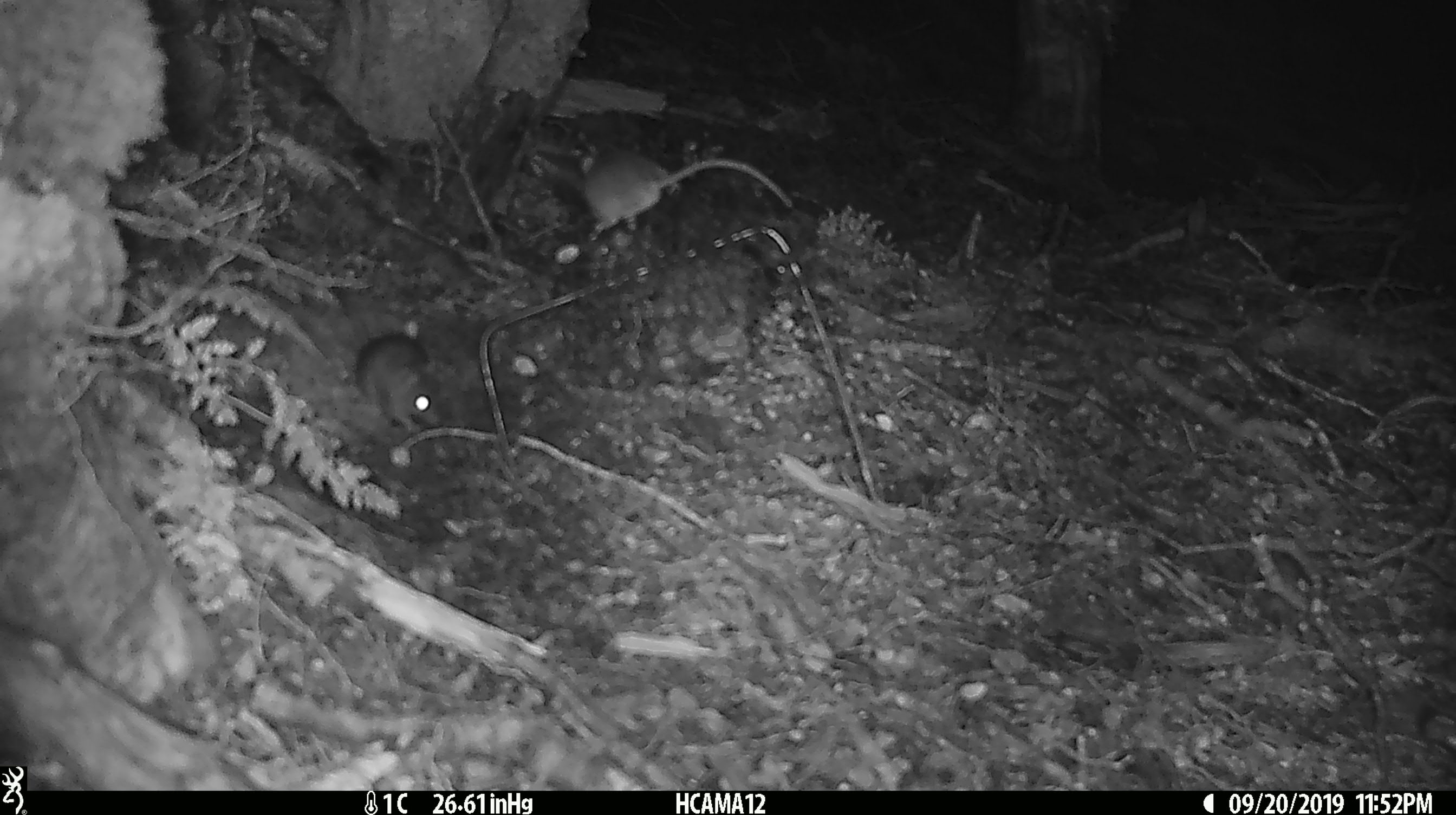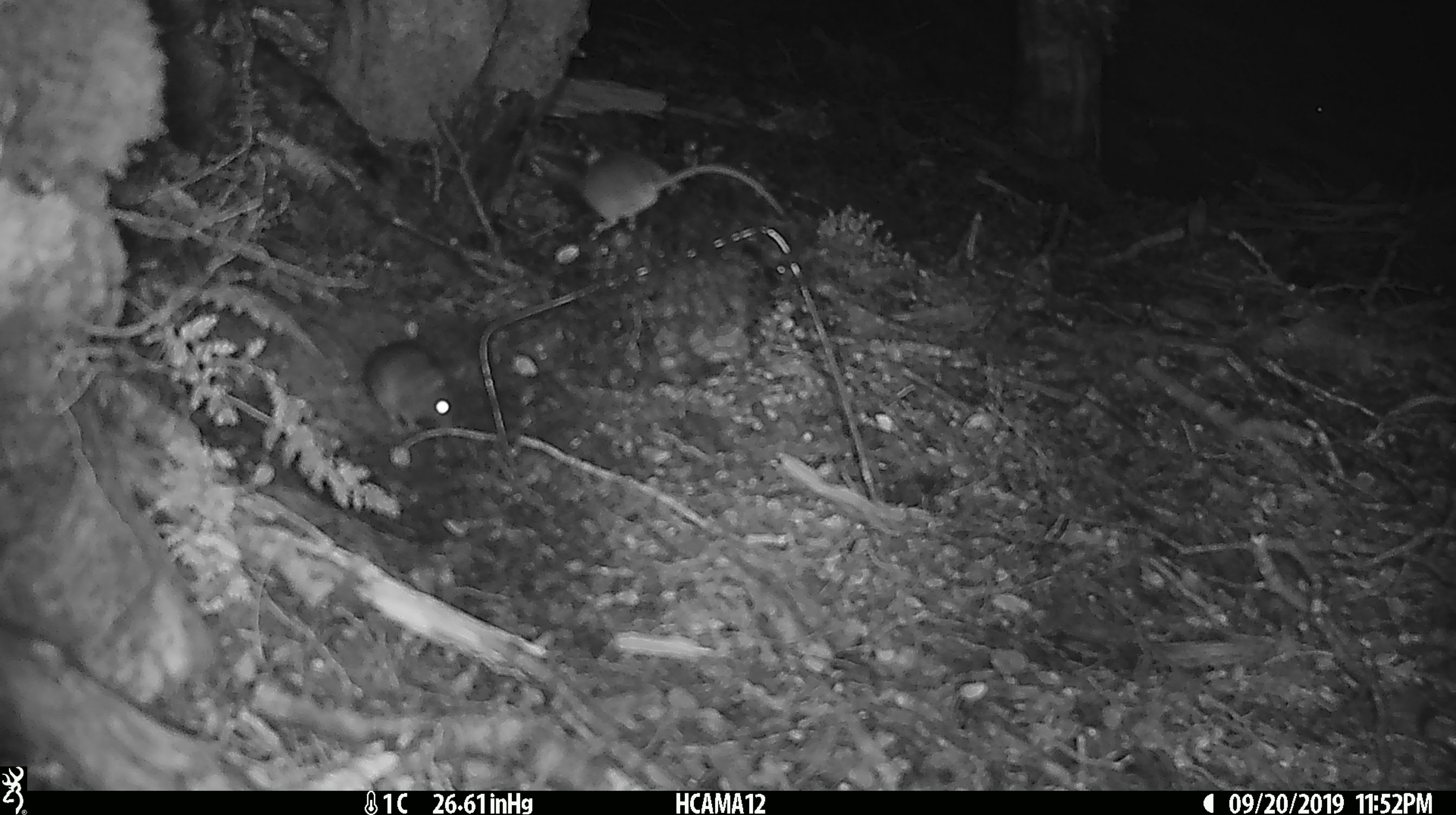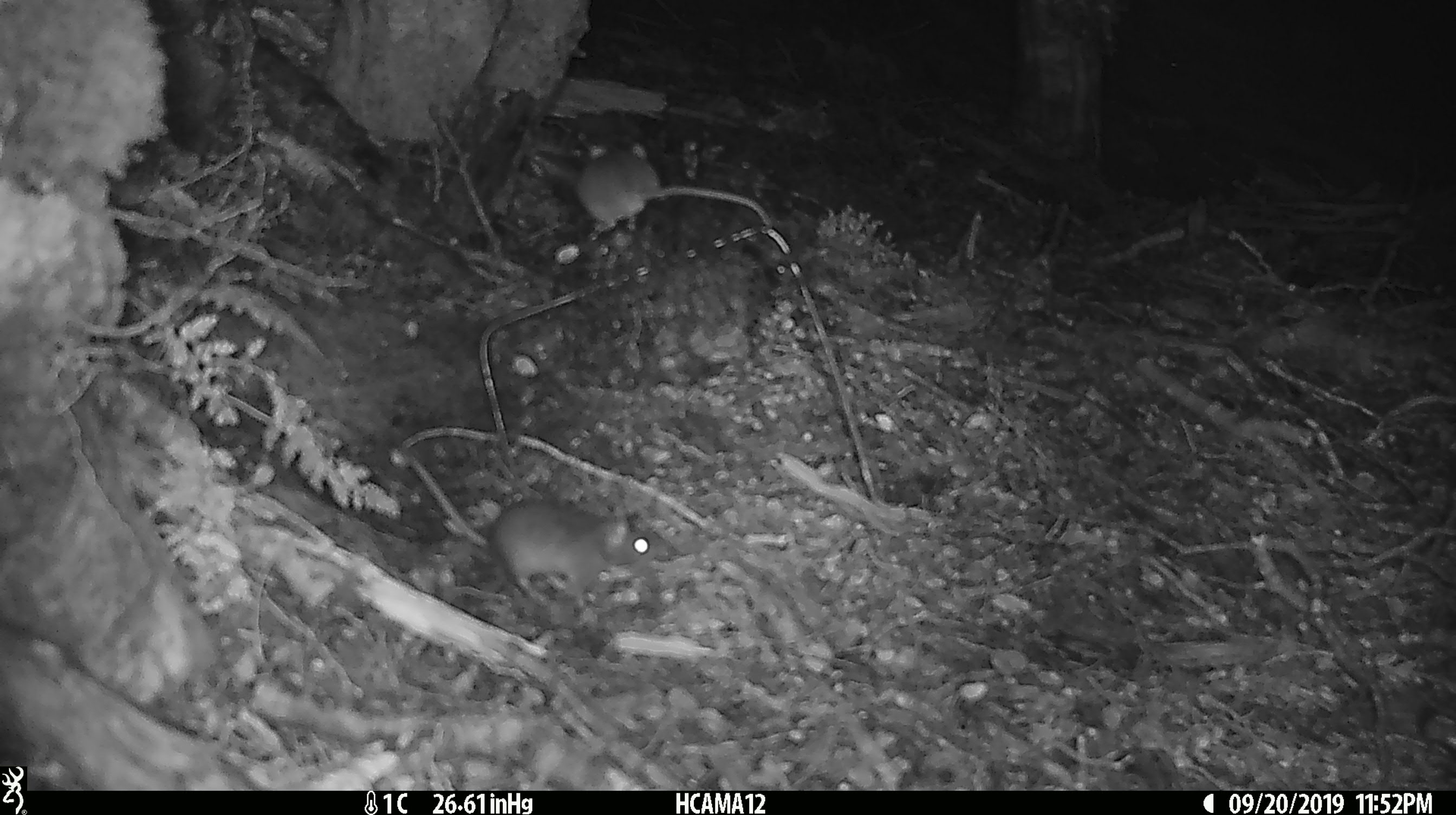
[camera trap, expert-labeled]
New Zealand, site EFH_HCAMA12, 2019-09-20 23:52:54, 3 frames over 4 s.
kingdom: Animalia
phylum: Chordata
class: Mammalia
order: Rodentia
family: Muridae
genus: Mus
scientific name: Mus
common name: mouse